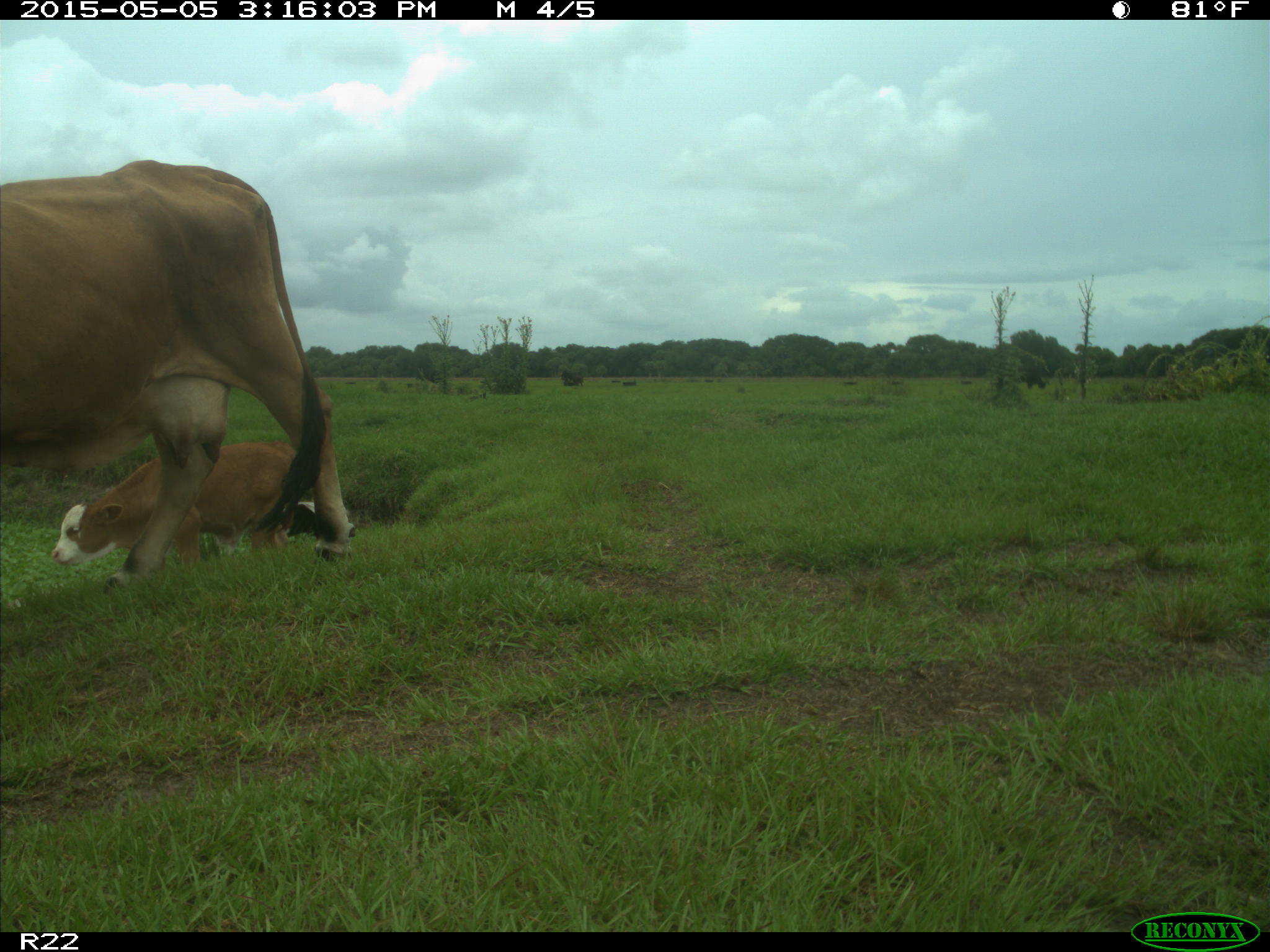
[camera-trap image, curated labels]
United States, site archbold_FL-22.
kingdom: Animalia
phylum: Chordata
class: Mammalia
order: Artiodactyla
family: Bovidae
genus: Bos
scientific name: Bos taurus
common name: domestic cow